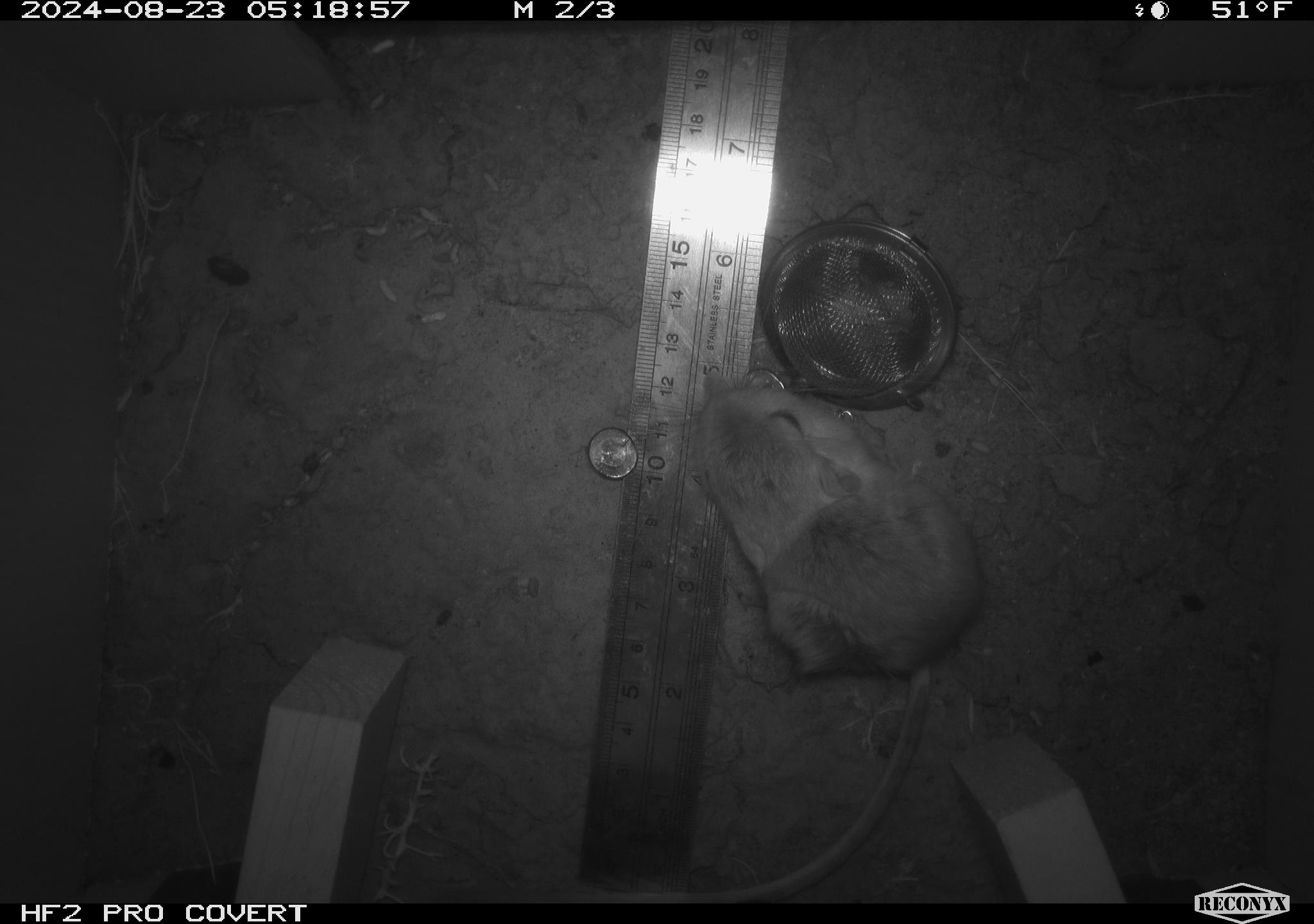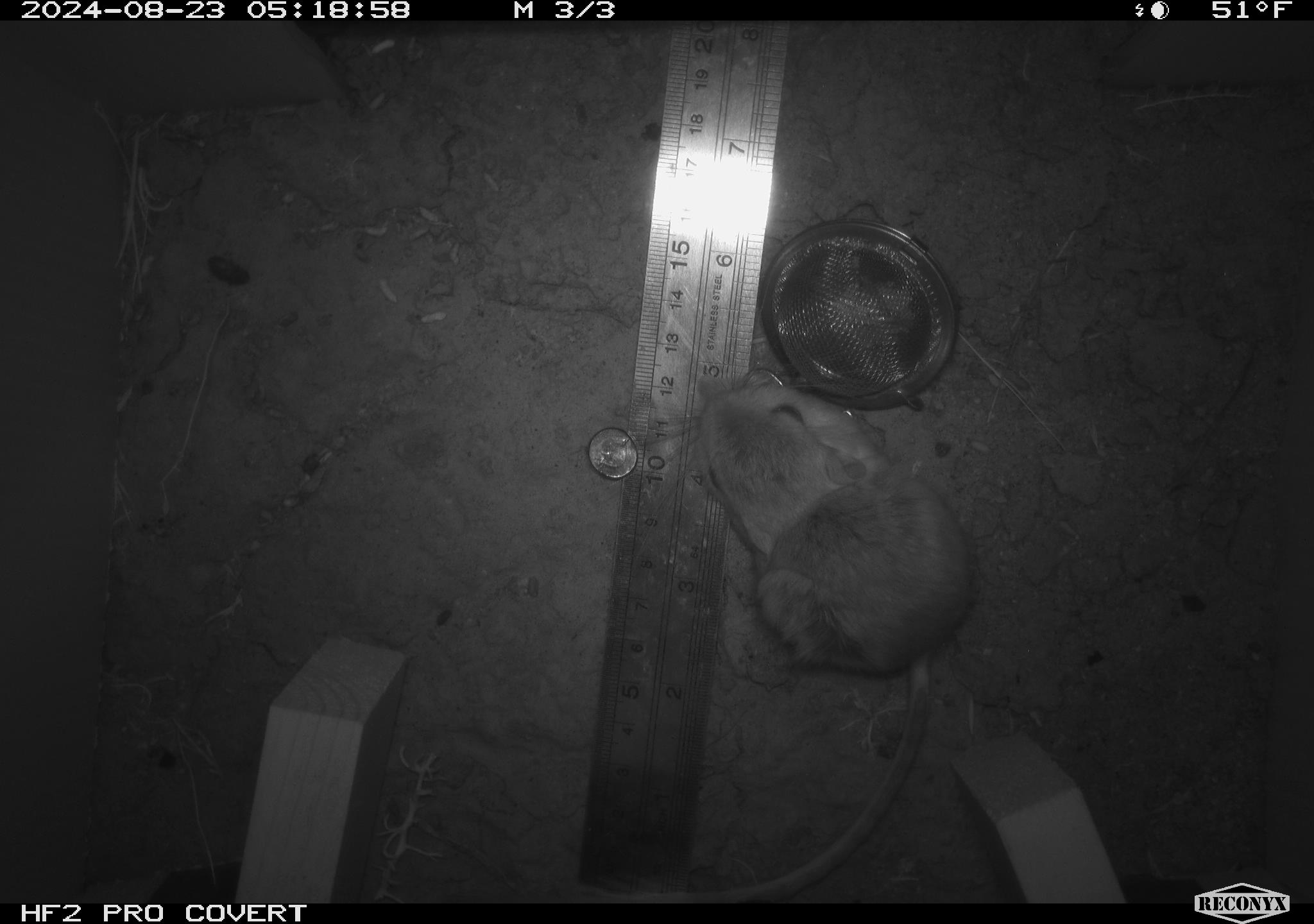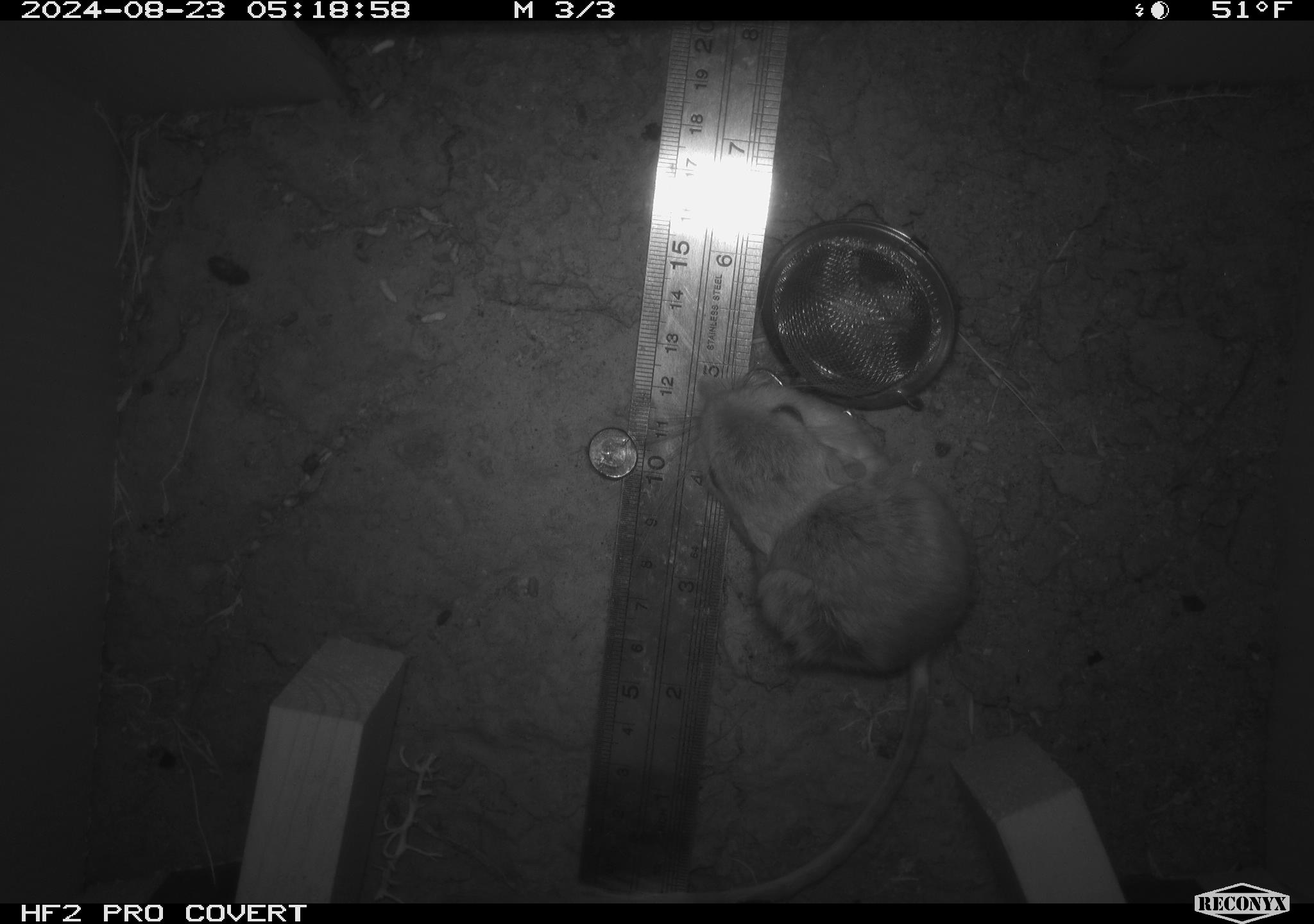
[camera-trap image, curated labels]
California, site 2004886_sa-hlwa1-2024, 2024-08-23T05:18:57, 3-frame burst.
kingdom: Animalia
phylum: Chordata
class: Mammalia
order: Rodentia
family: Heteromyidae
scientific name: Heteromyidae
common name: kangaroo rats and pocket mice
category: heteromyidae family